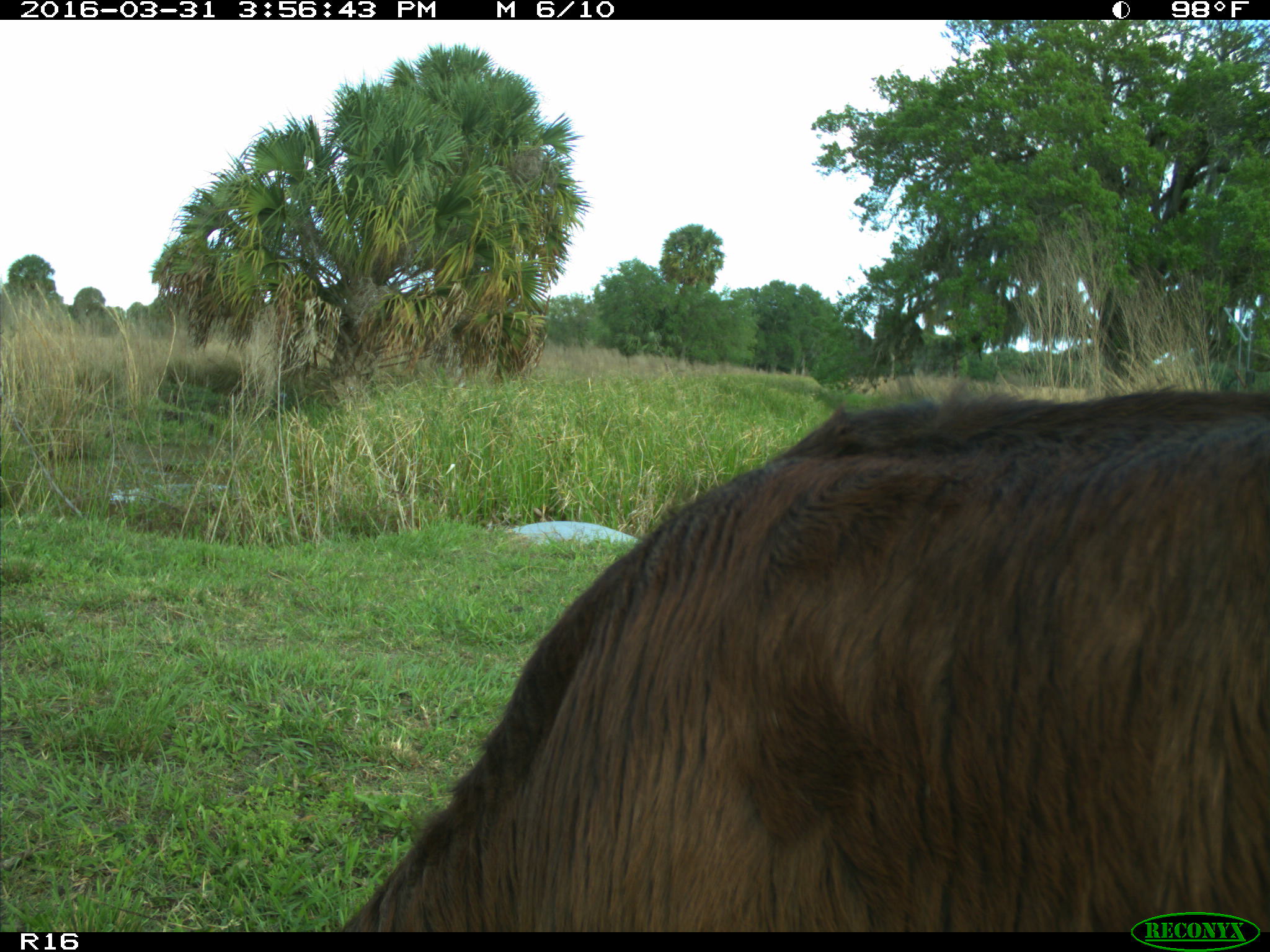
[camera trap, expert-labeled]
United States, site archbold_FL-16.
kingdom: Animalia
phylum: Chordata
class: Mammalia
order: Artiodactyla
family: Bovidae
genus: Bos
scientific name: Bos taurus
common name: domestic cow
Bos taurus (domestic cow).